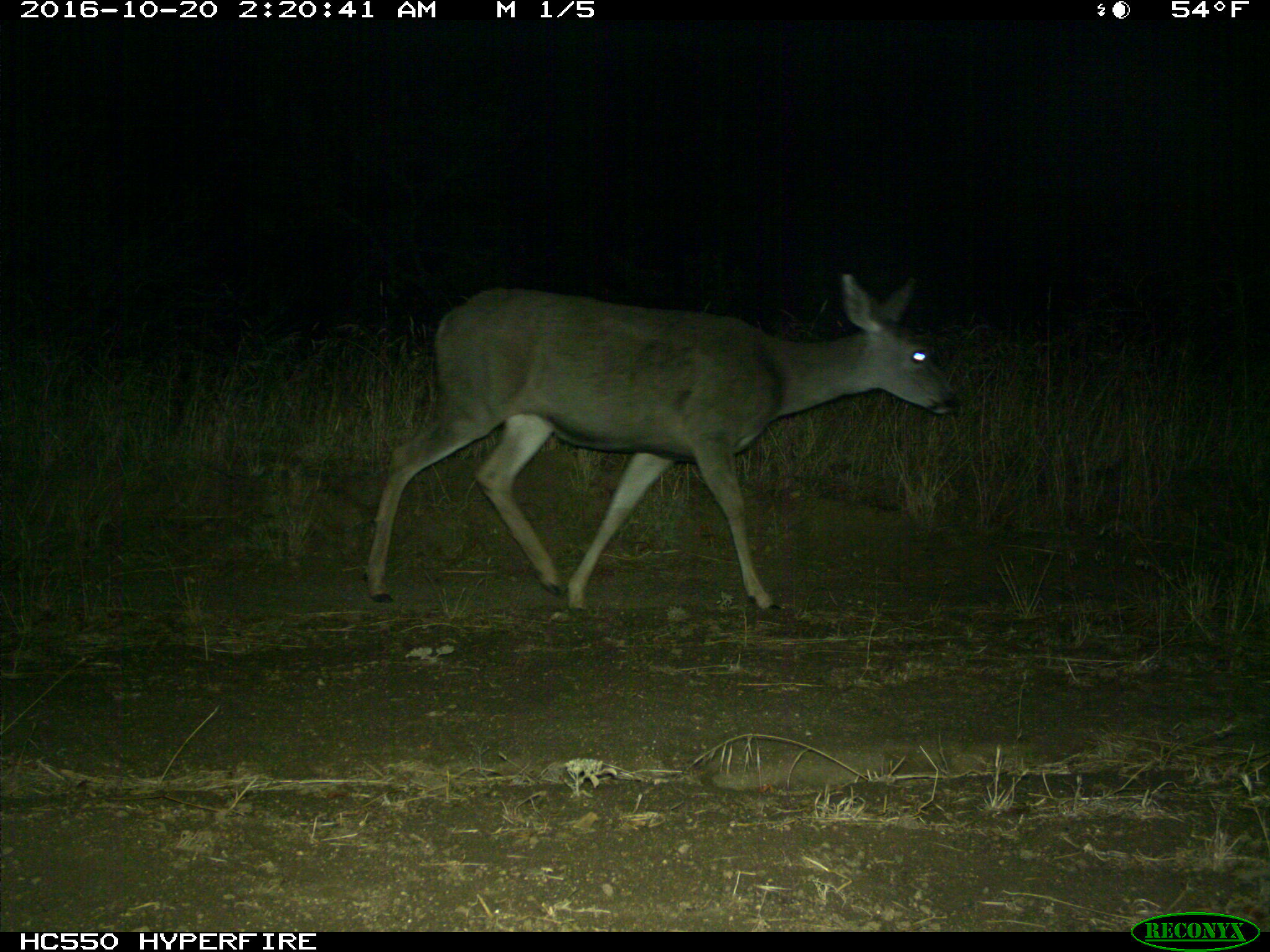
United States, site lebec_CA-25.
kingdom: Animalia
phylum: Chordata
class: Mammalia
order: Artiodactyla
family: Cervidae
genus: Odocoileus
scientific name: Odocoileus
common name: deer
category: unidentified deer